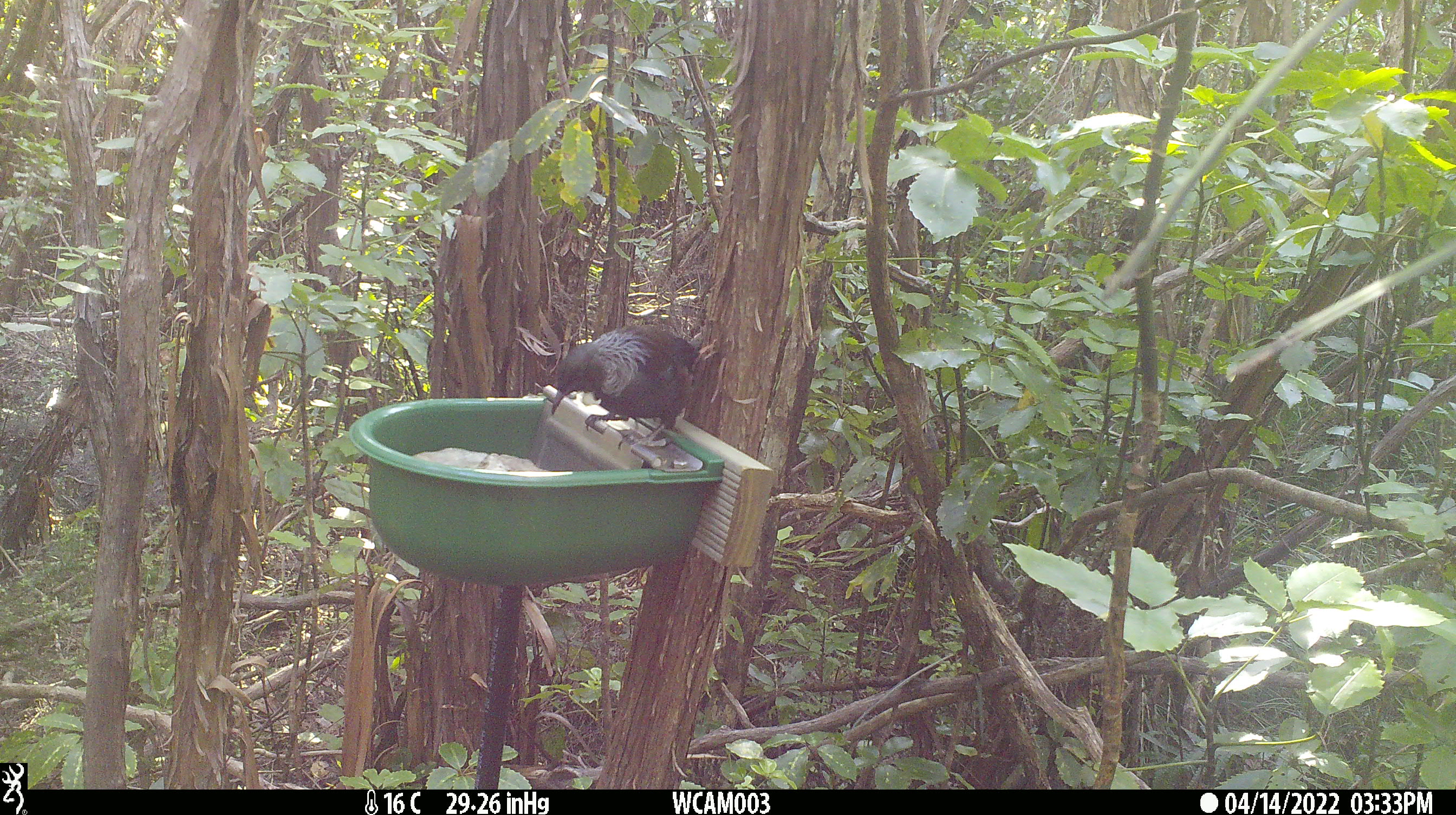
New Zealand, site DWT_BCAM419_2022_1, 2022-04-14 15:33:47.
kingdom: Animalia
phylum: Chordata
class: Aves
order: Passeriformes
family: Meliphagidae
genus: Prosthemadera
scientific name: Prosthemadera novaeseelandiae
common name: tui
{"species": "tui (Prosthemadera novaeseelandiae)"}